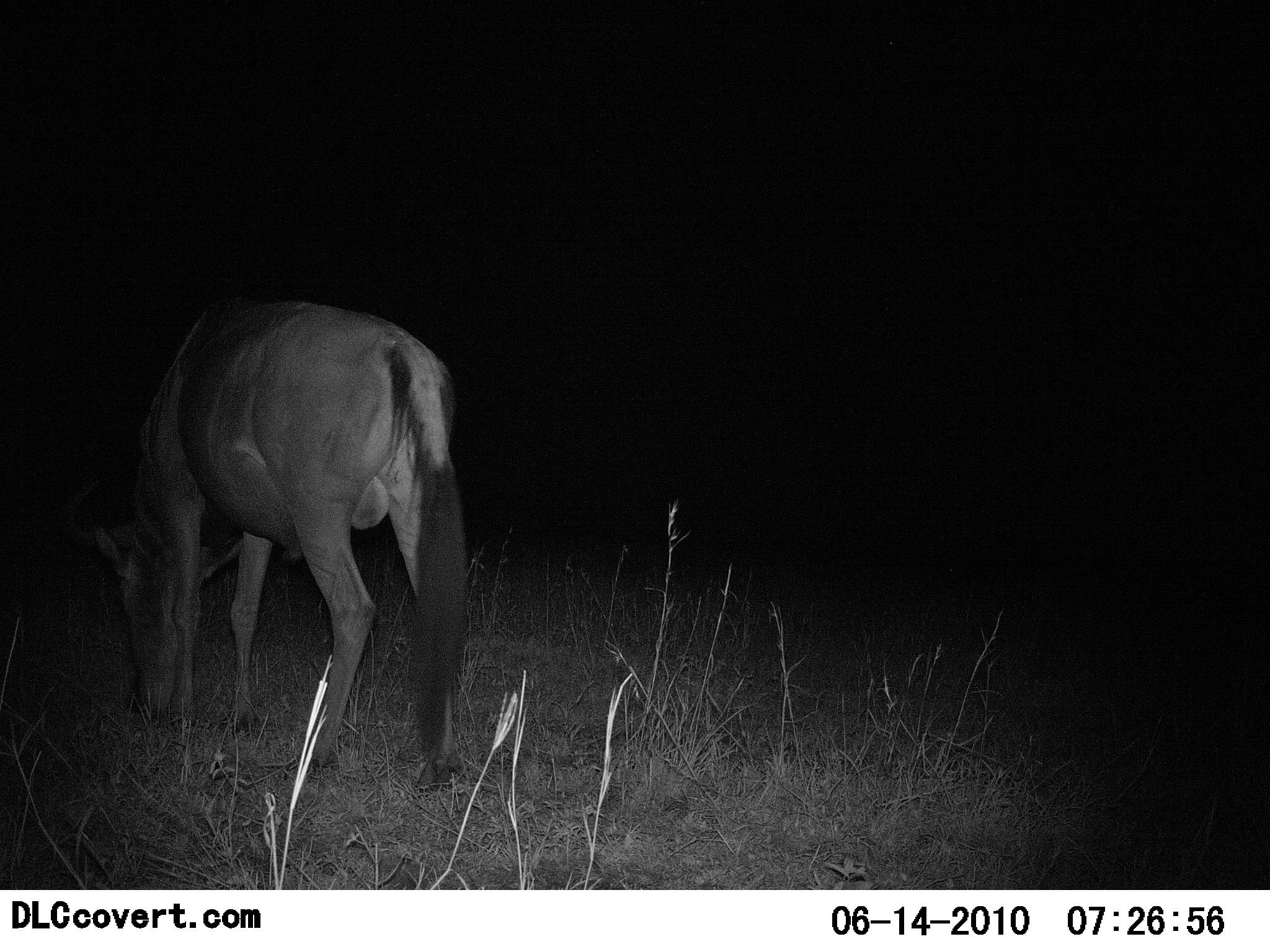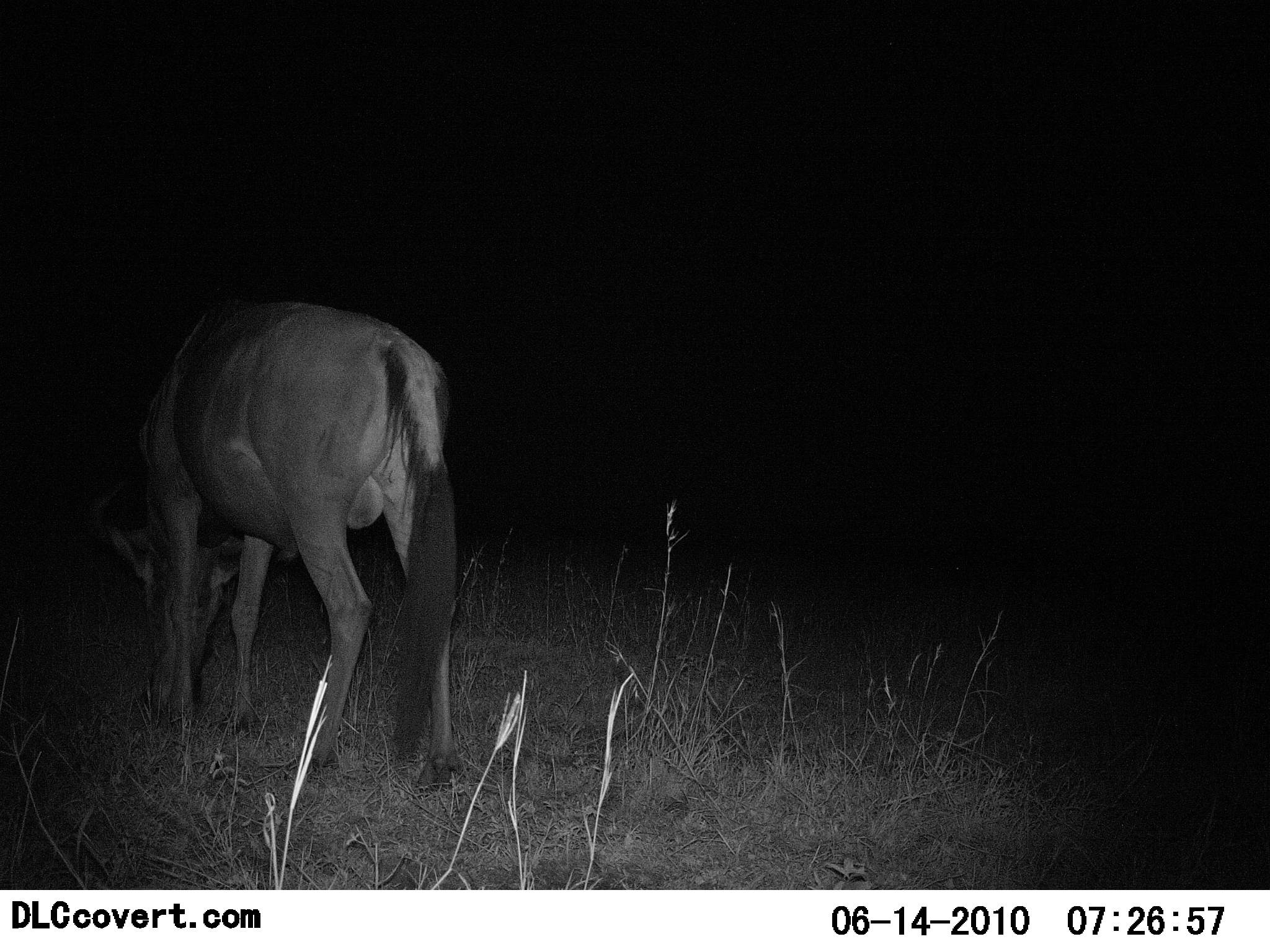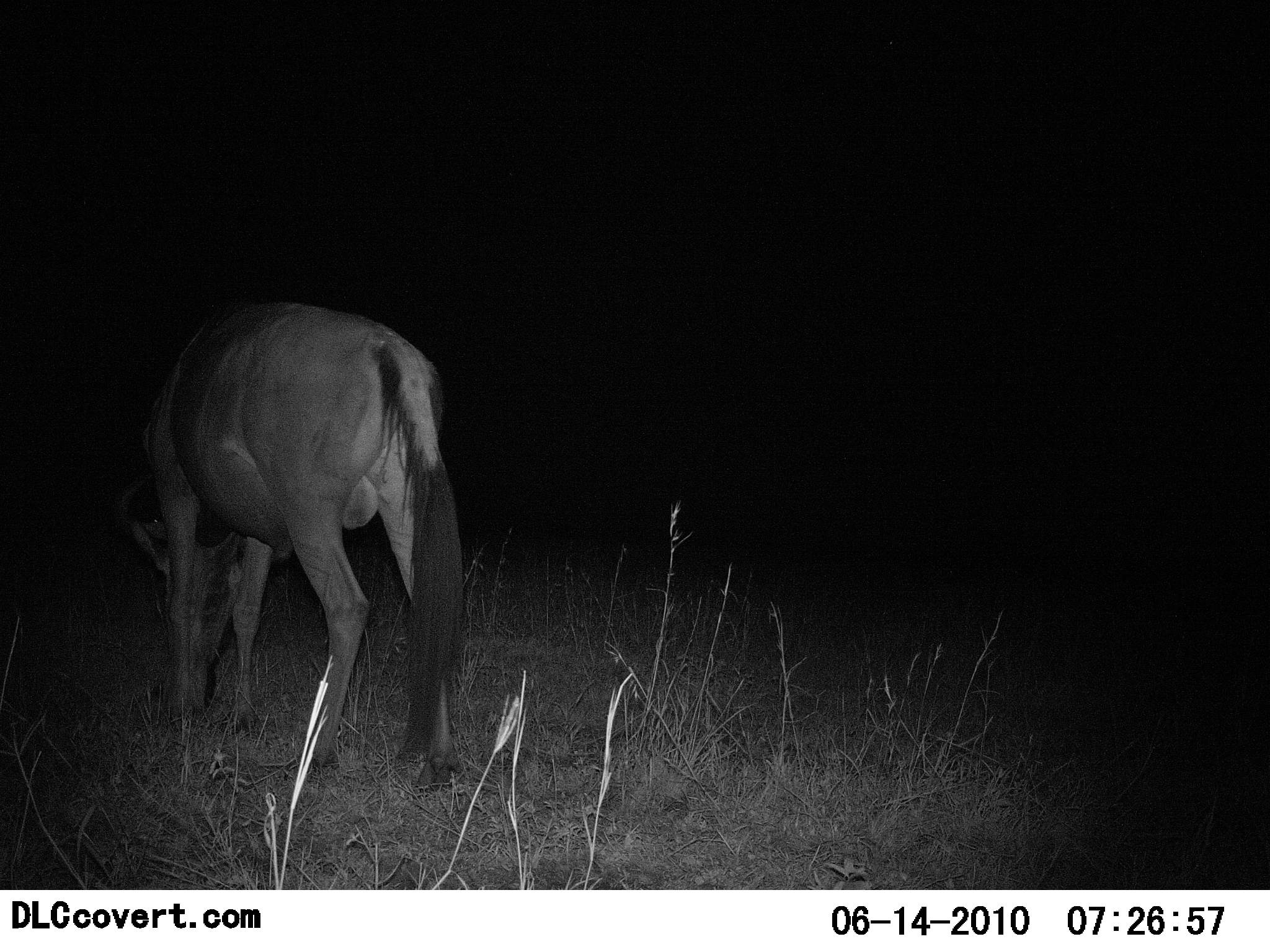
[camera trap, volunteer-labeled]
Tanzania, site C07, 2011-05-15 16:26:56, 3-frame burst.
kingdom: Animalia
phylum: Chordata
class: Mammalia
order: Artiodactyla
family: Bovidae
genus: Connochaetes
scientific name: Connochaetes taurinus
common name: blue wildebeest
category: wildebeest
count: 1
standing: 60%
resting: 0%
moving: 0%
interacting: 0%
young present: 0%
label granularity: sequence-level